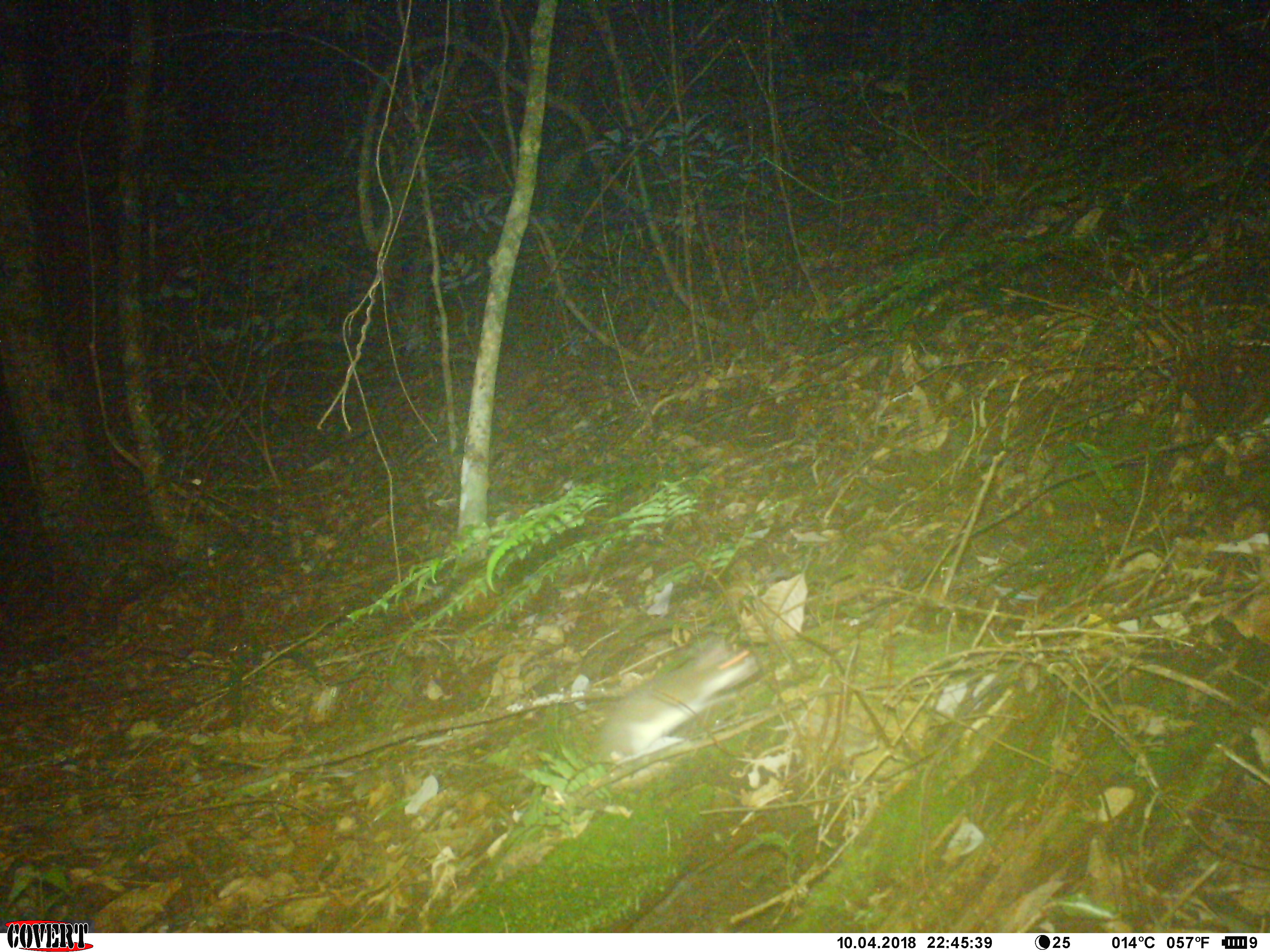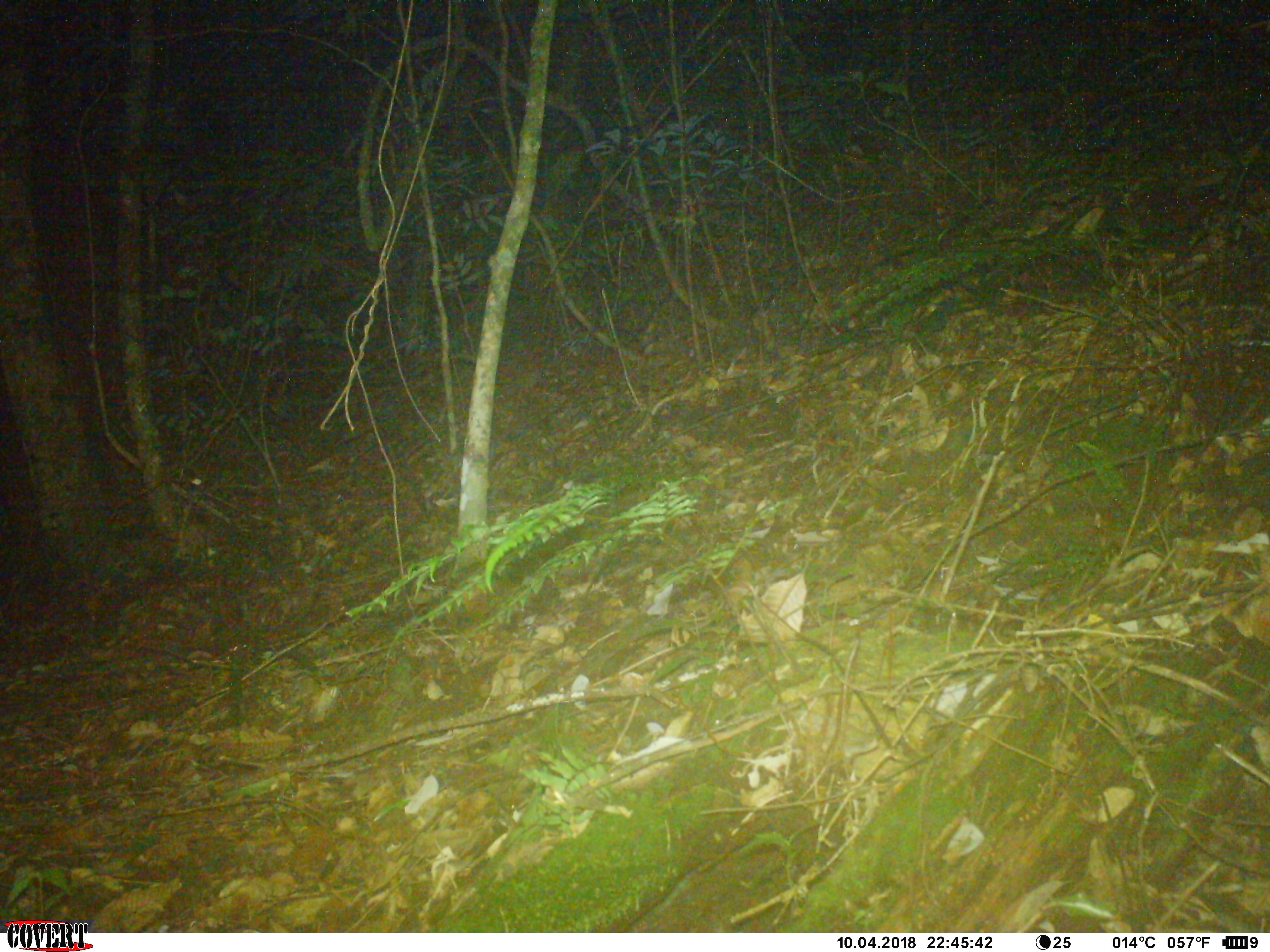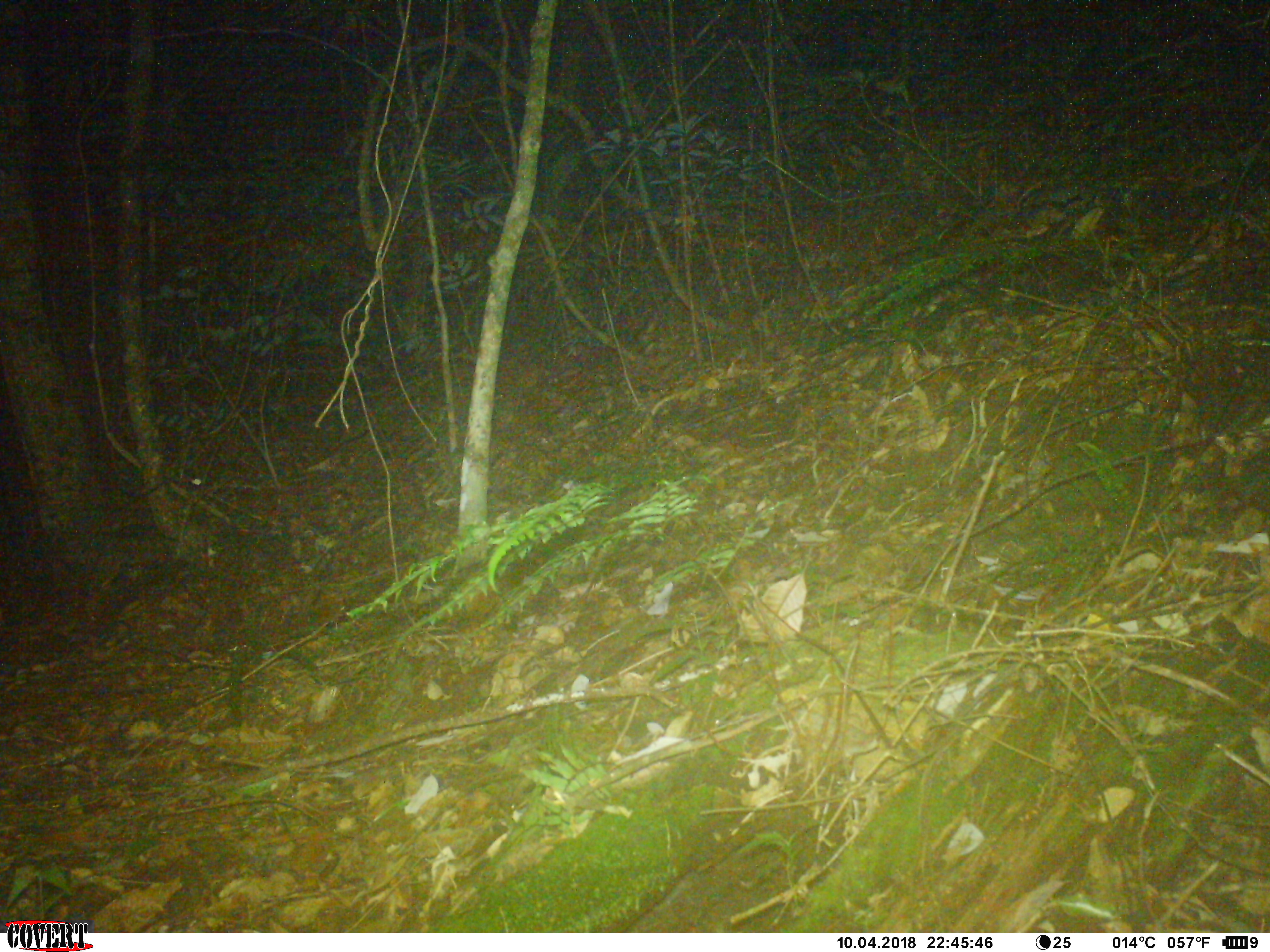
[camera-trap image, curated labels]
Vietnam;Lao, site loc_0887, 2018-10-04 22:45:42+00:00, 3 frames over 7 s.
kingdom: Animalia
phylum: Chordata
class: Mammalia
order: Rodentia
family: Muridae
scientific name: Muridae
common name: old-world mice and rats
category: unidentified murid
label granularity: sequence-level